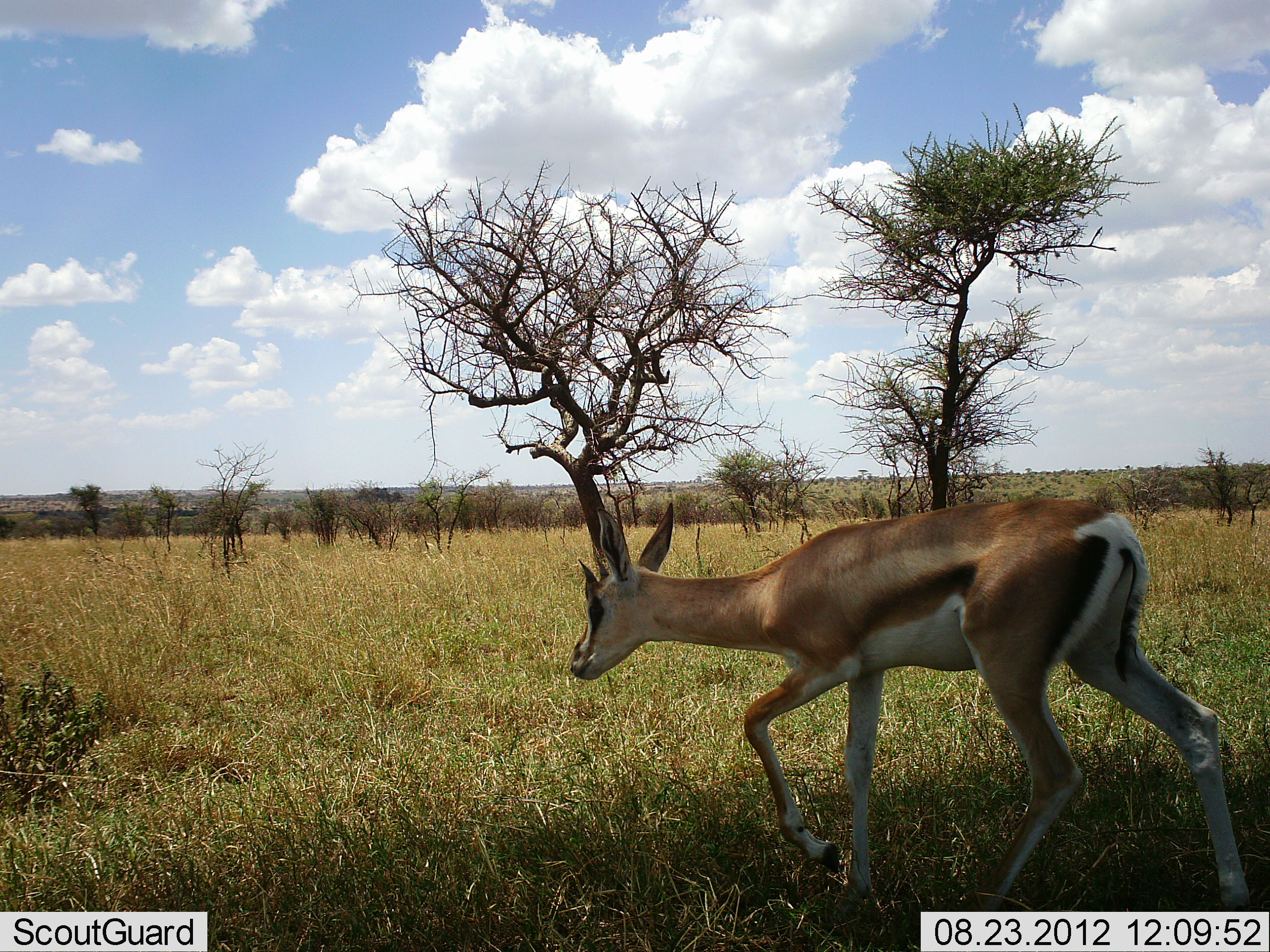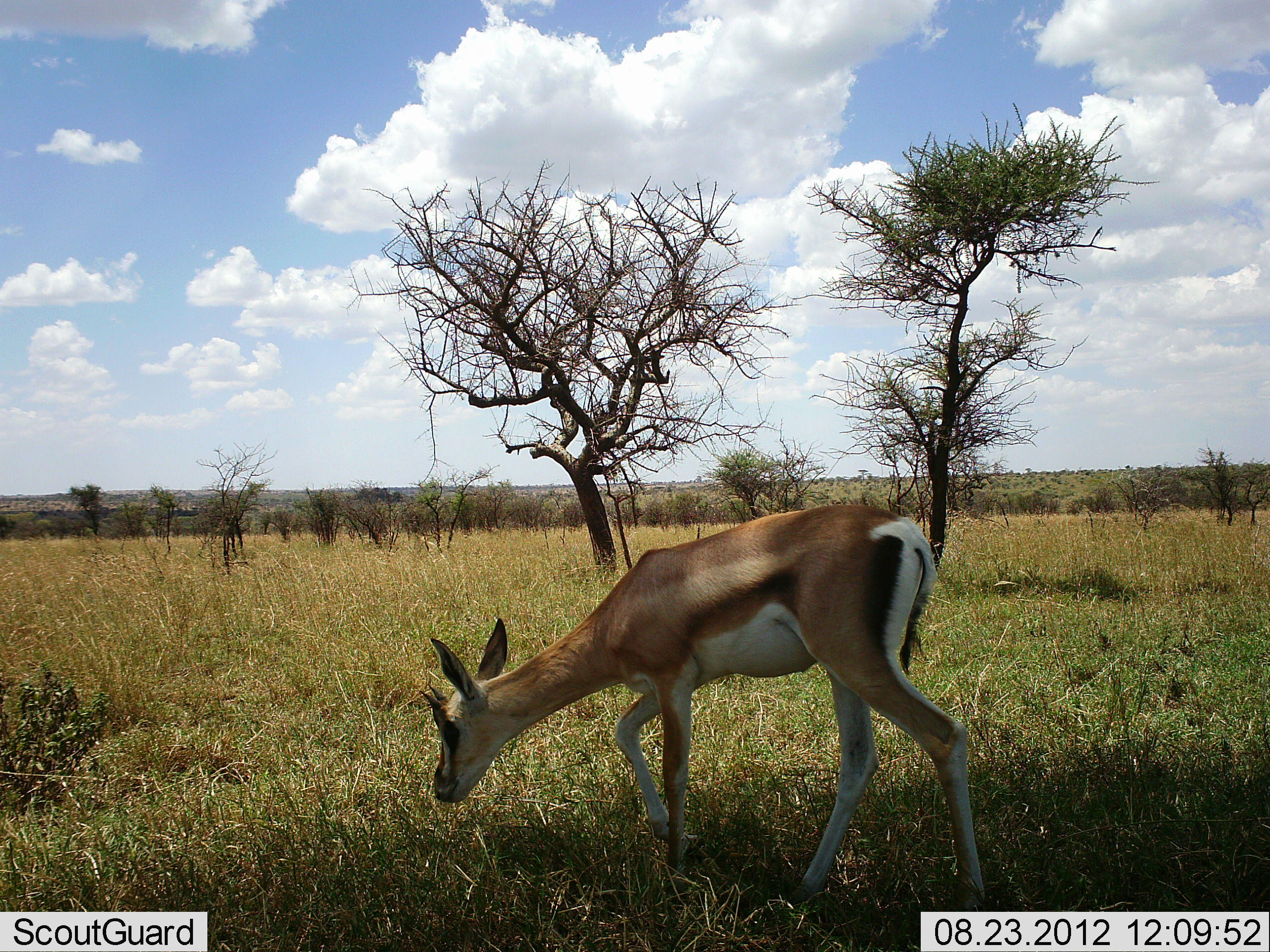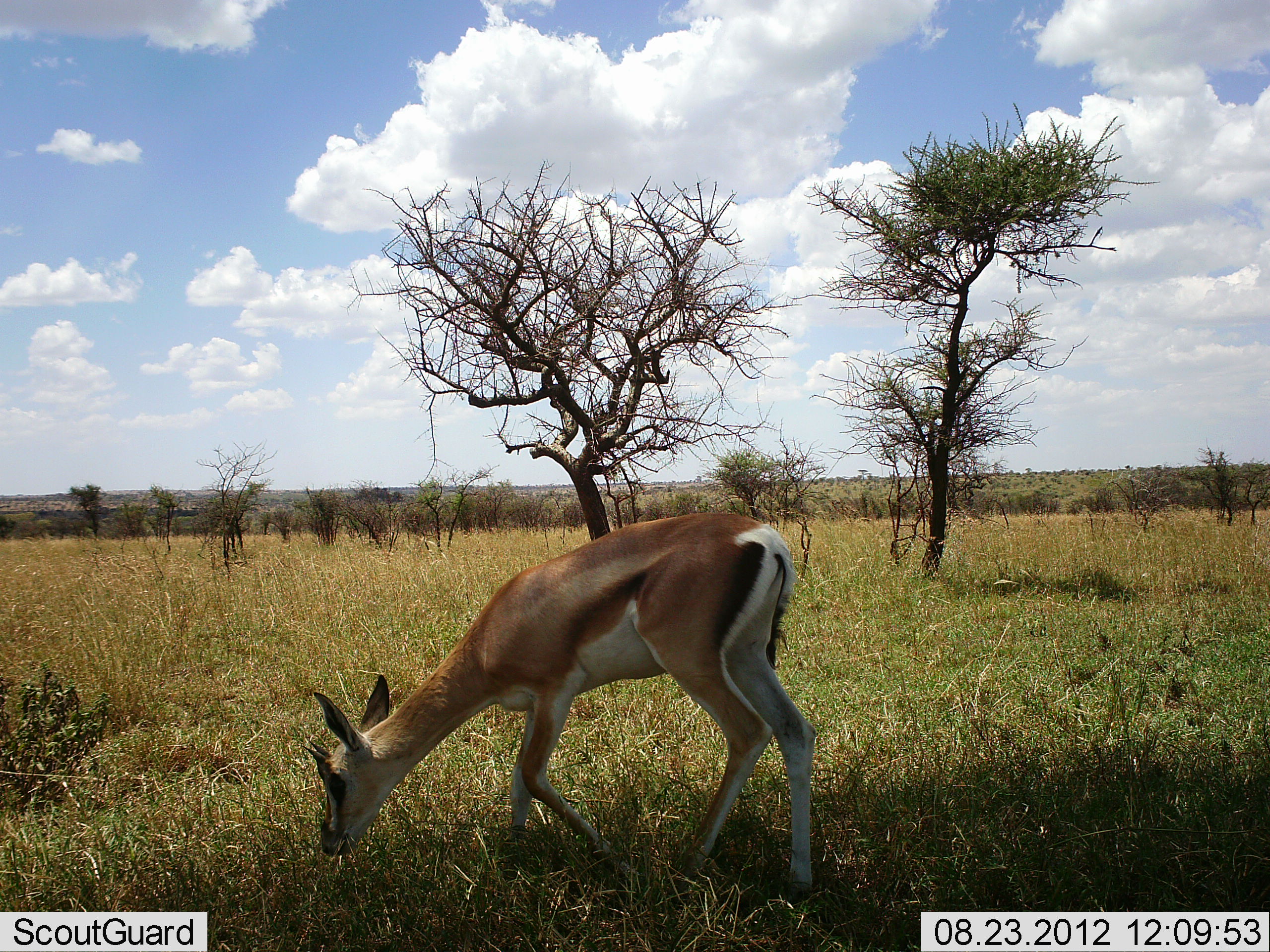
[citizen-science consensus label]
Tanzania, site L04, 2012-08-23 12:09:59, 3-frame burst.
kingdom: Animalia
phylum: Chordata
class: Mammalia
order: Artiodactyla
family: Bovidae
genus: Nanger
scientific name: Nanger granti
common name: grant's gazelle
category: gazellegrants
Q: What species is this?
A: Gazellegrants (grant's gazelle) (Nanger granti).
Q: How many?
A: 1.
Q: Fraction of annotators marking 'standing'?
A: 0%.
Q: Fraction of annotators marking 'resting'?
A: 0%.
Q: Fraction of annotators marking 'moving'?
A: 90%.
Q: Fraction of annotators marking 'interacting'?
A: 0%.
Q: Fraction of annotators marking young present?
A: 10%.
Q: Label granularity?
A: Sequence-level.